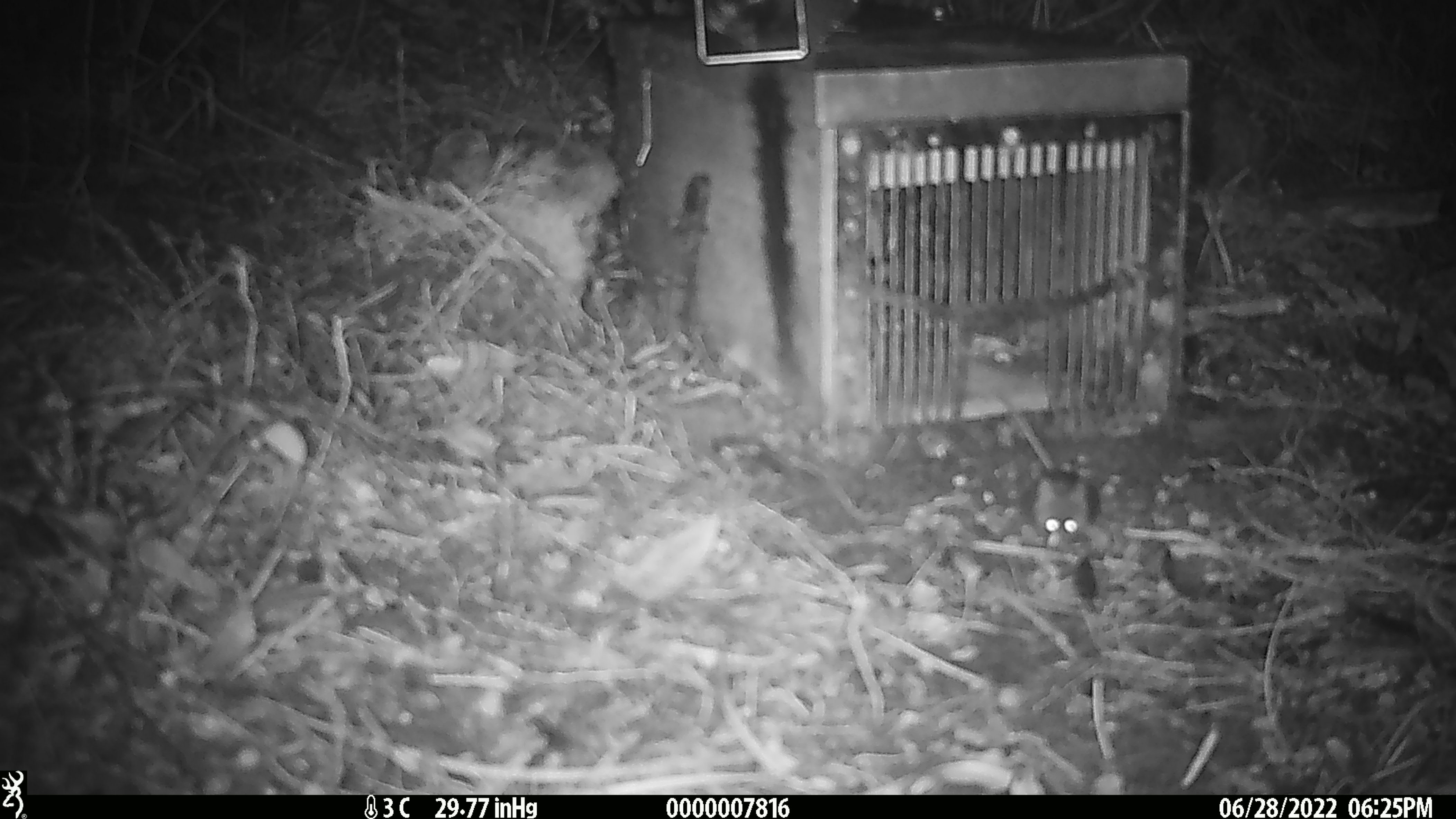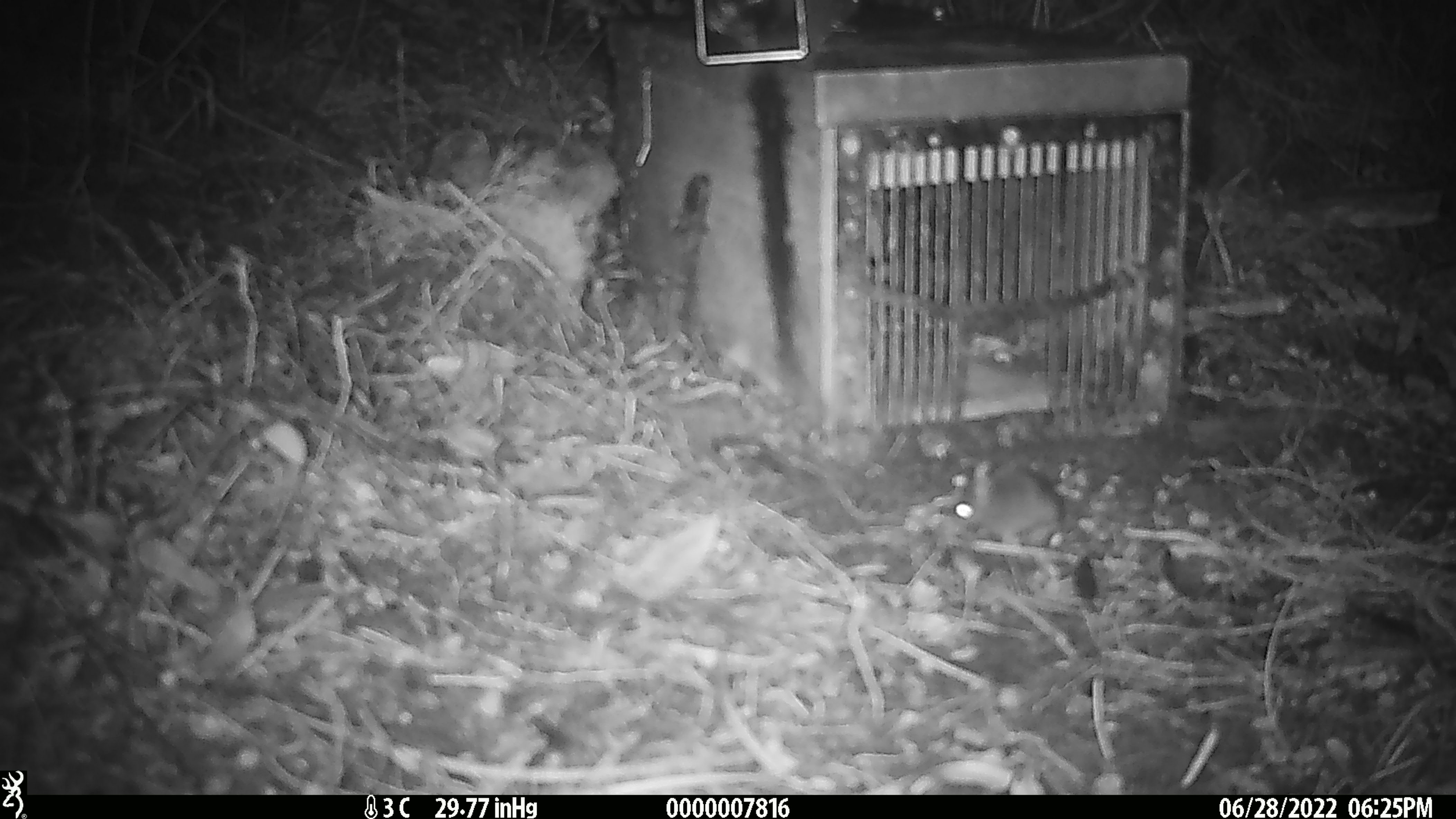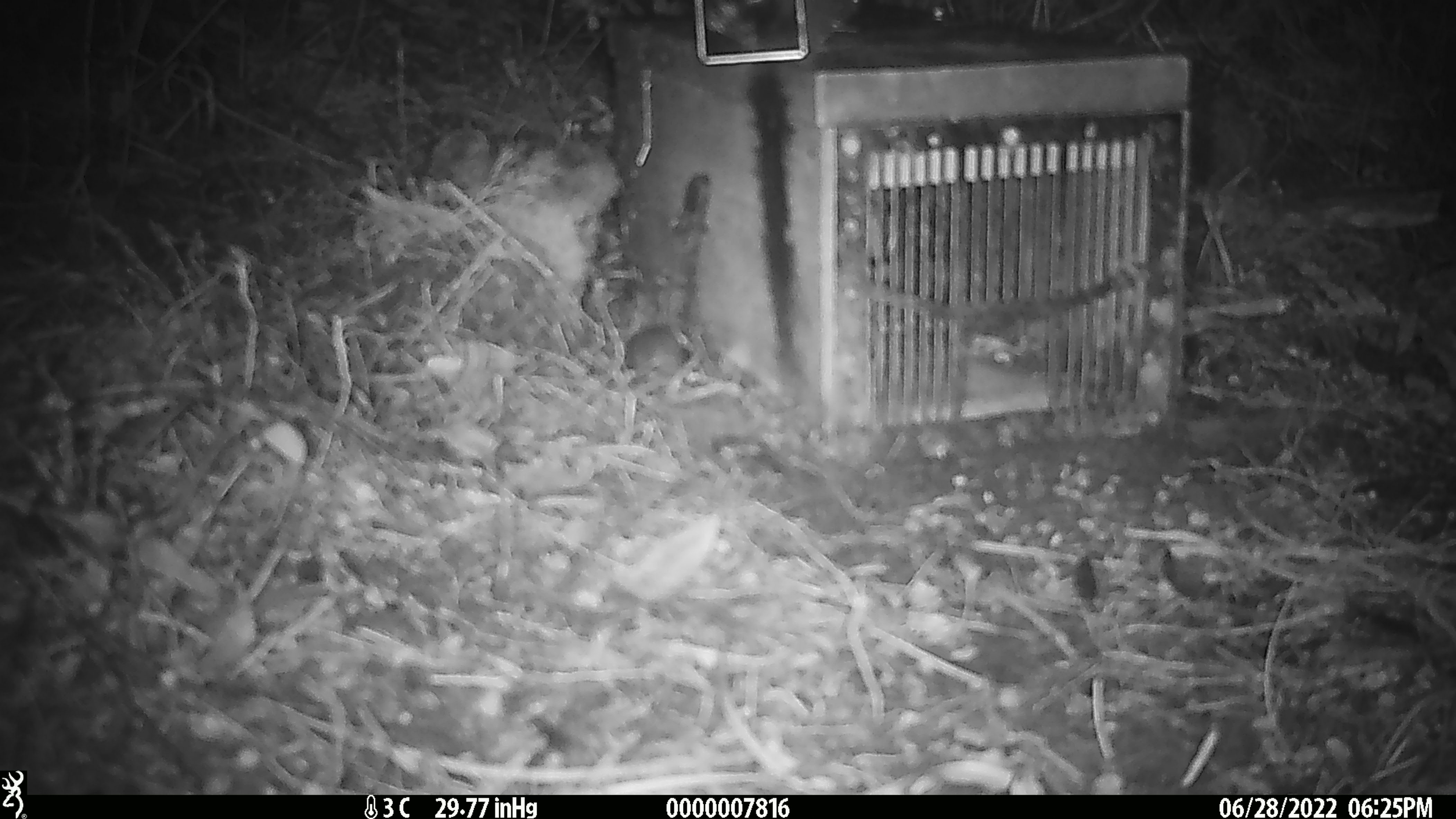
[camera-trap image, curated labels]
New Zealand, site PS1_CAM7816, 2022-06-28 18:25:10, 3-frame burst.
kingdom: Animalia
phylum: Chordata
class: Mammalia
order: Rodentia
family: Muridae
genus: Mus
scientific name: Mus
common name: mouse